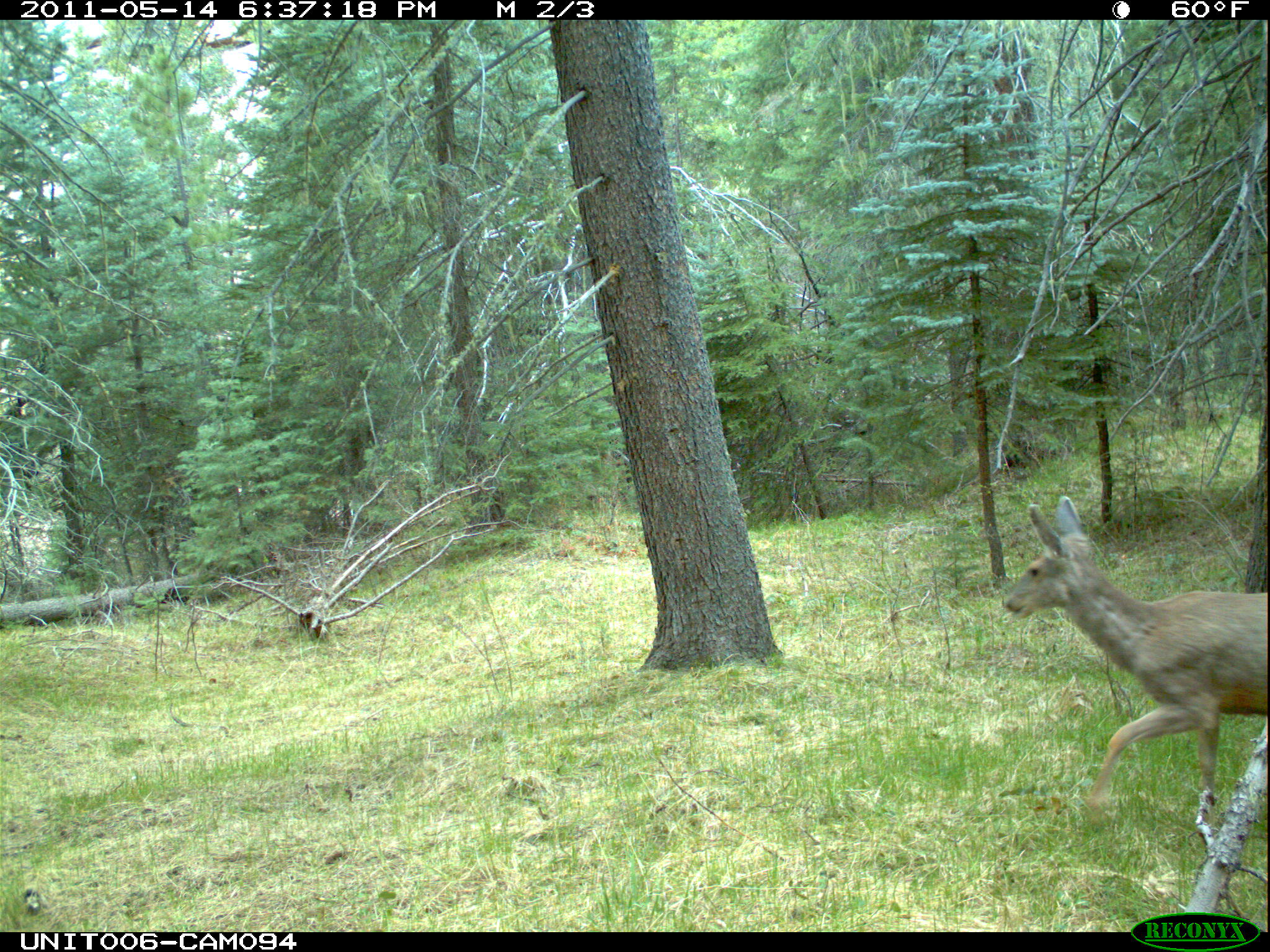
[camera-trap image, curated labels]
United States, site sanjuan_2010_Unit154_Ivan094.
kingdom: Animalia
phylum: Chordata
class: Mammalia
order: Artiodactyla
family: Cervidae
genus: Odocoileus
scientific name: Odocoileus hemionus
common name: mule deer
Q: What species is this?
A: Odocoileus hemionus (mule deer).